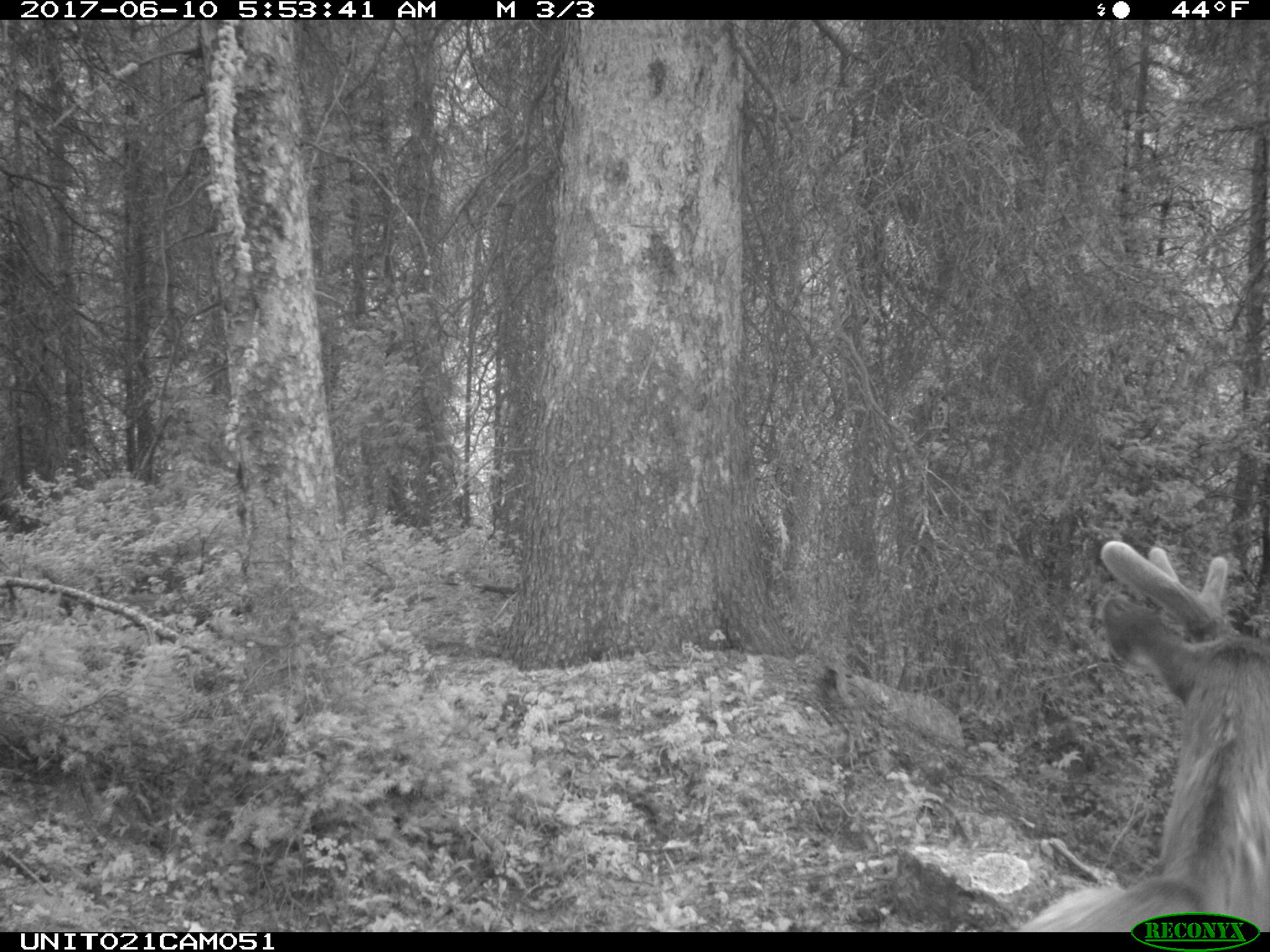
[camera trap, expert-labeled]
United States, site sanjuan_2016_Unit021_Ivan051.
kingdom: Animalia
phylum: Chordata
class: Mammalia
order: Artiodactyla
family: Cervidae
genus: Cervus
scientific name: Cervus elaphus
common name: red deer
Cervus elaphus (red deer).